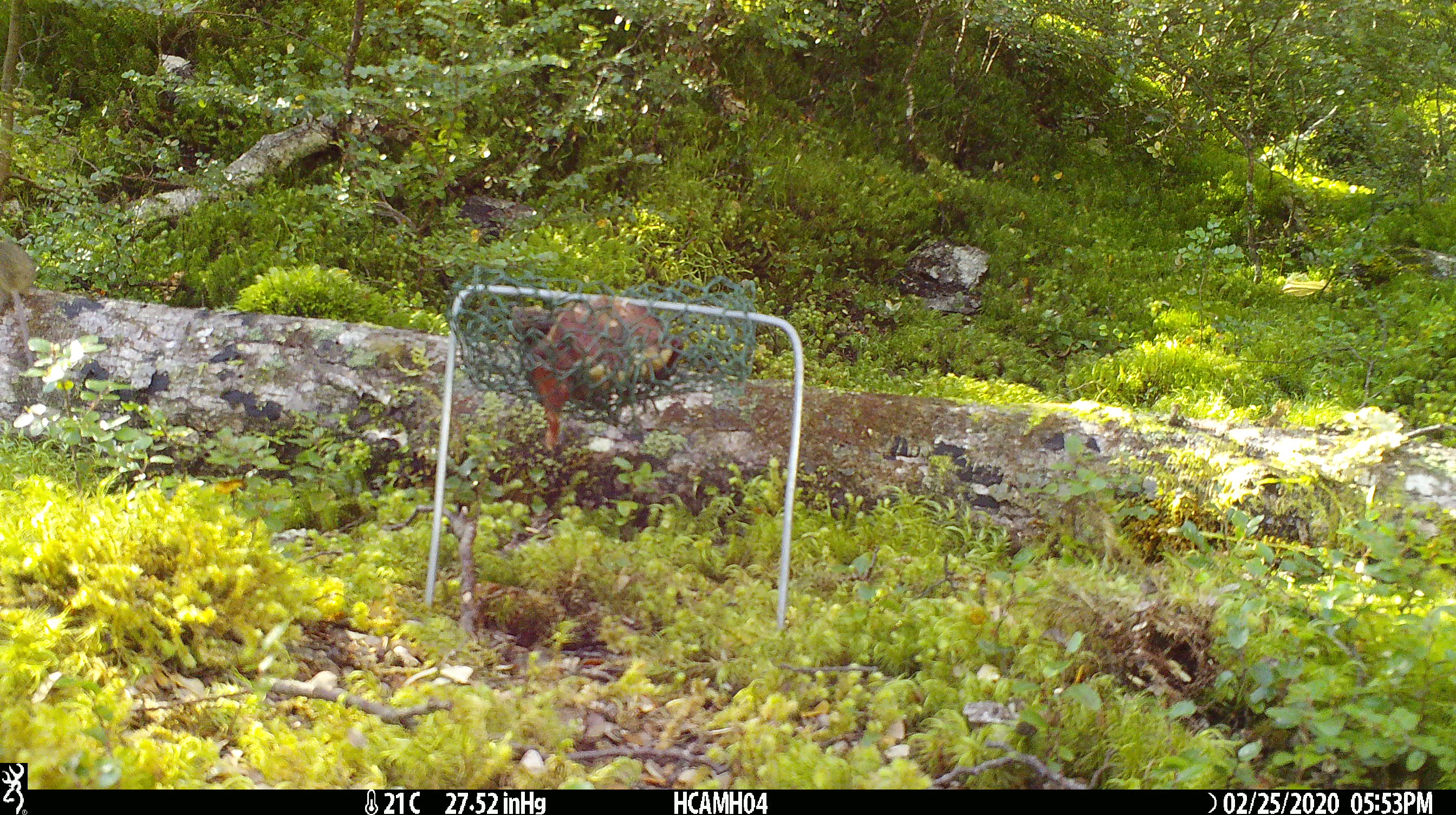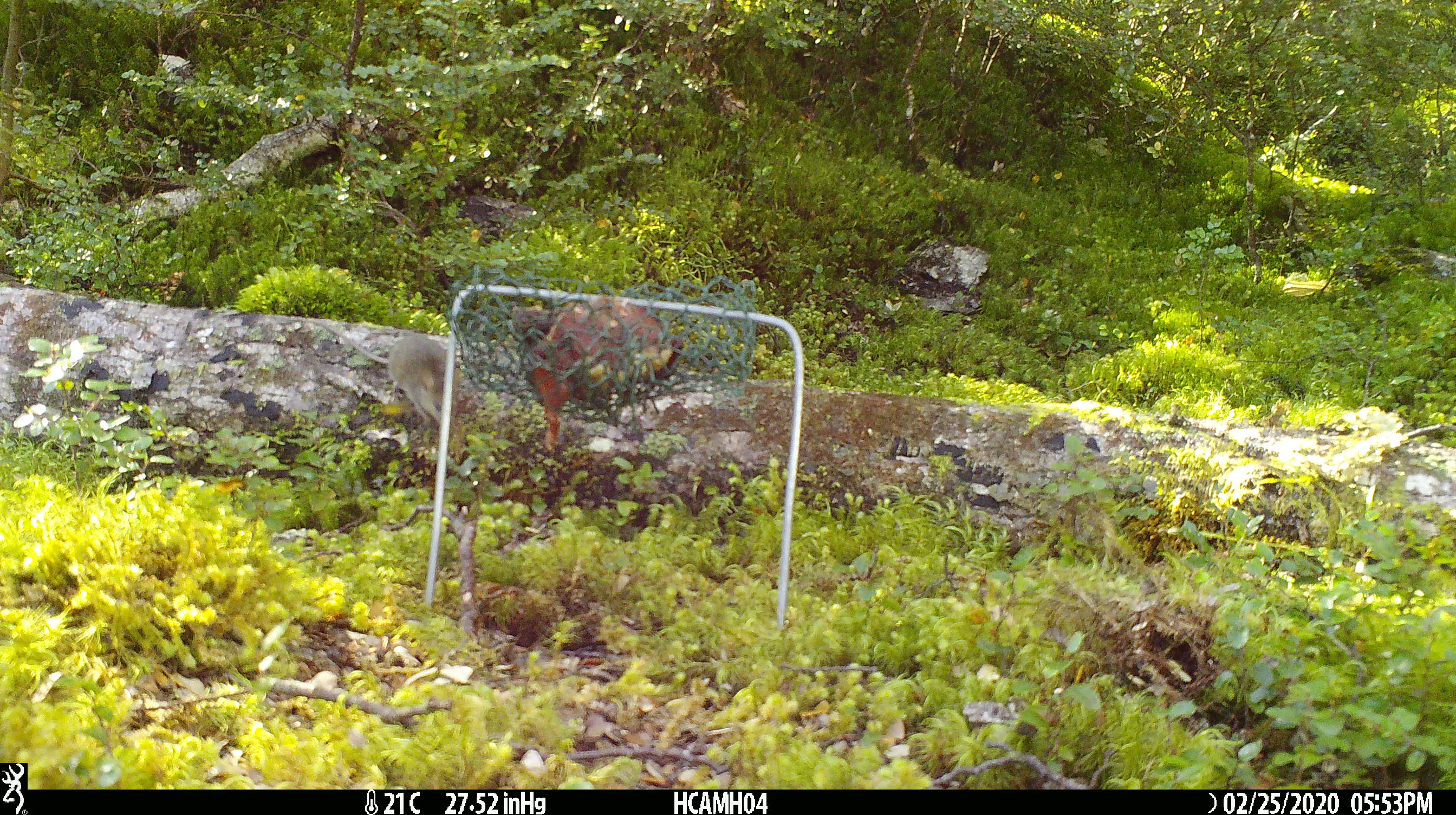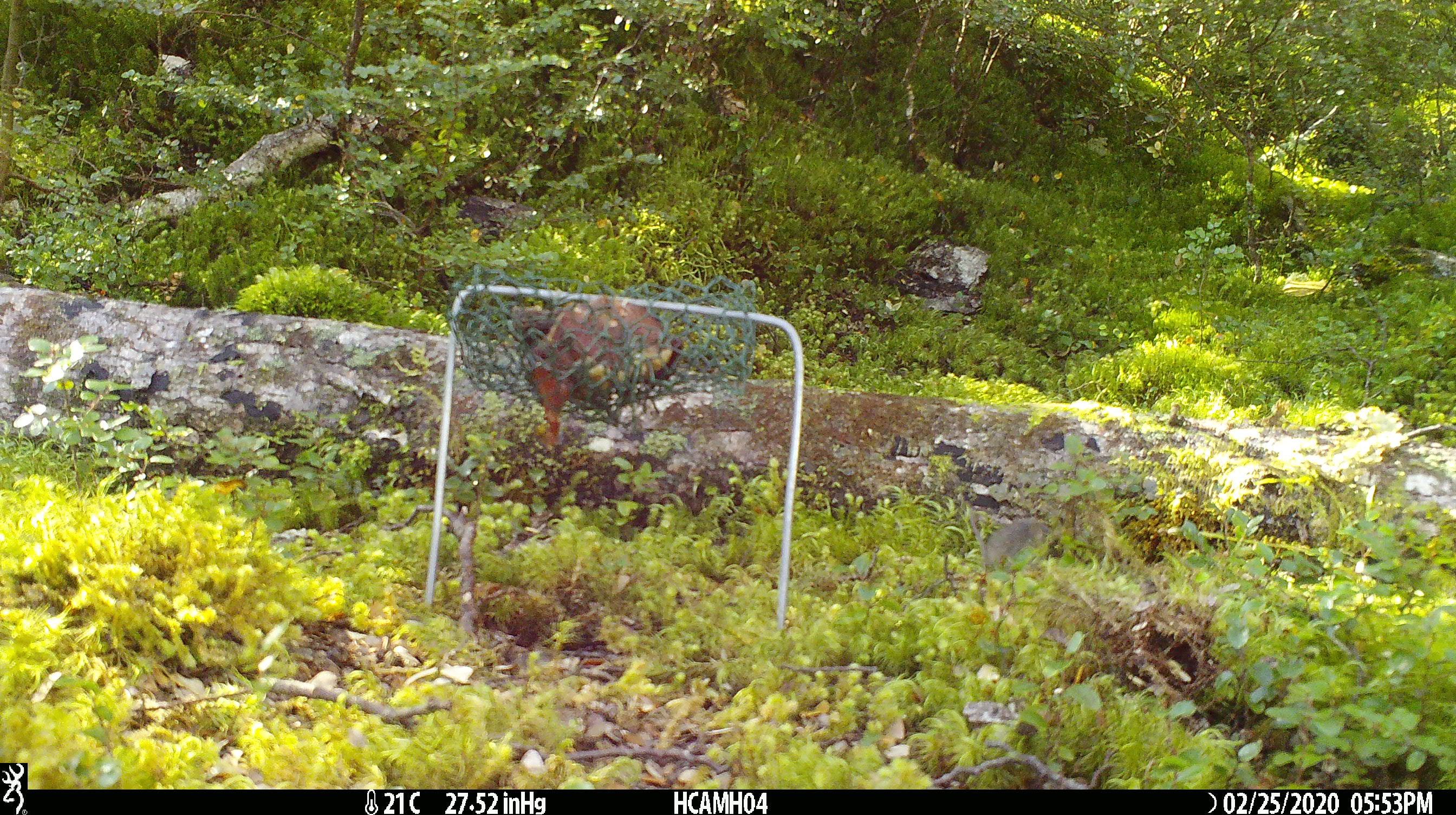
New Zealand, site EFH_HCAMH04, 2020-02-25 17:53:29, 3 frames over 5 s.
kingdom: Animalia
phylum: Chordata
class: Mammalia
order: Rodentia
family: Muridae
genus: Mus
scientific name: Mus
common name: mouse